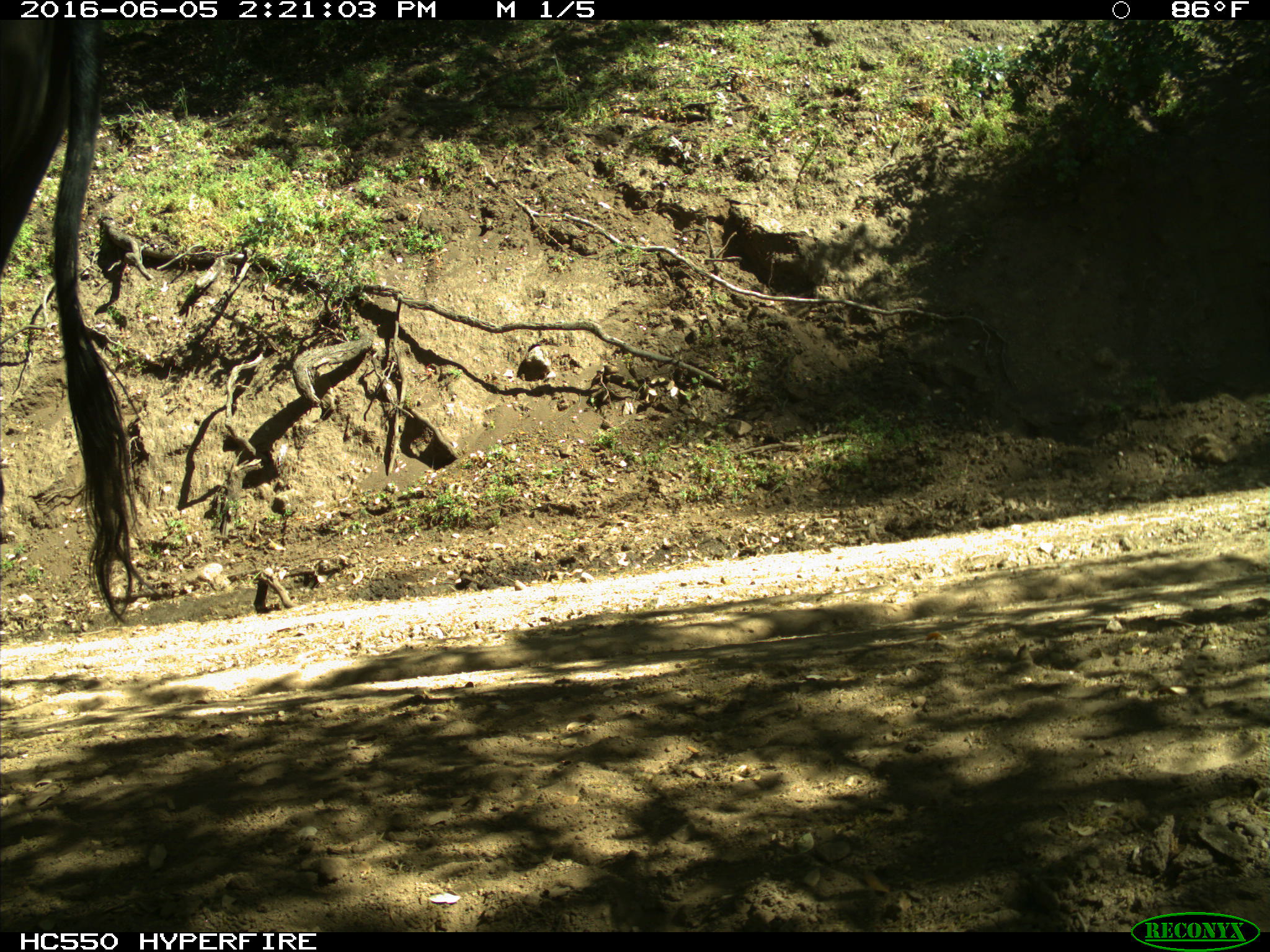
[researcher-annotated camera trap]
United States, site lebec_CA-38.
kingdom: Animalia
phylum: Chordata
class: Mammalia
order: Artiodactyla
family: Bovidae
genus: Bos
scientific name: Bos taurus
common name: domestic cow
Bos taurus (domestic cow).